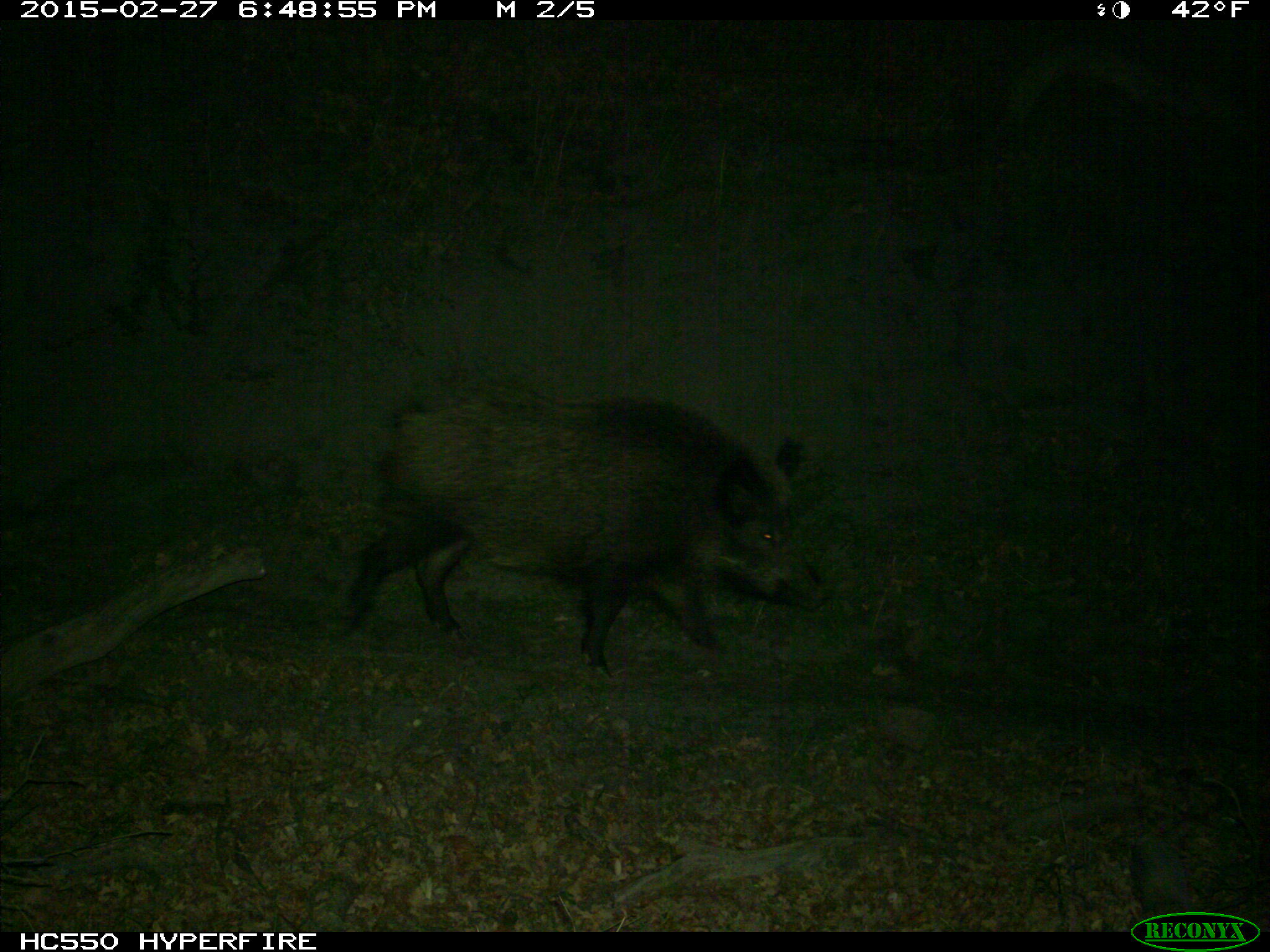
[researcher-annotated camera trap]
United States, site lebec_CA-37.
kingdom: Animalia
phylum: Chordata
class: Mammalia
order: Artiodactyla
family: Suidae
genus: Sus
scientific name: Sus scrofa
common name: wild boar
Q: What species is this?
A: Sus scrofa (wild boar).